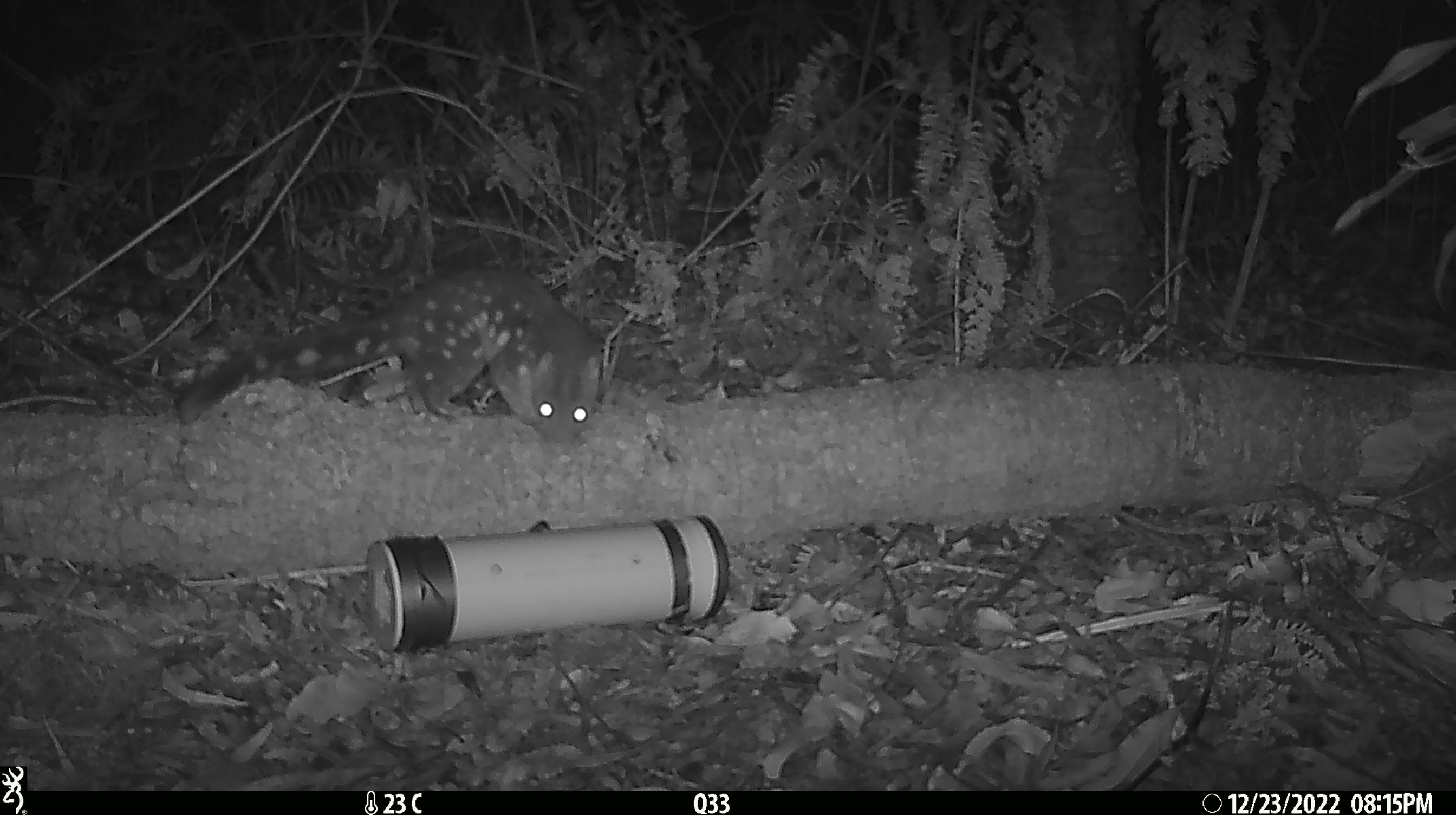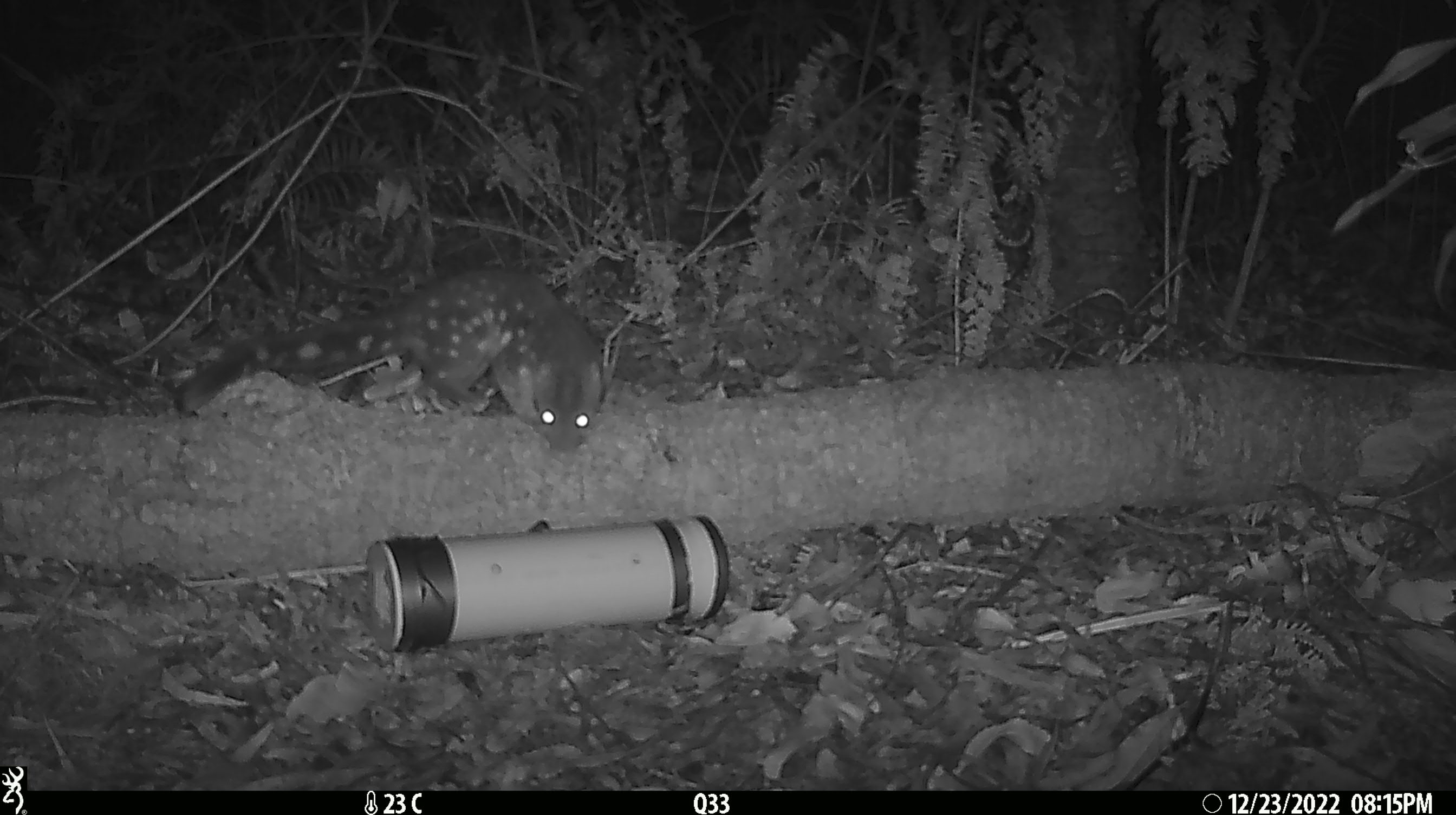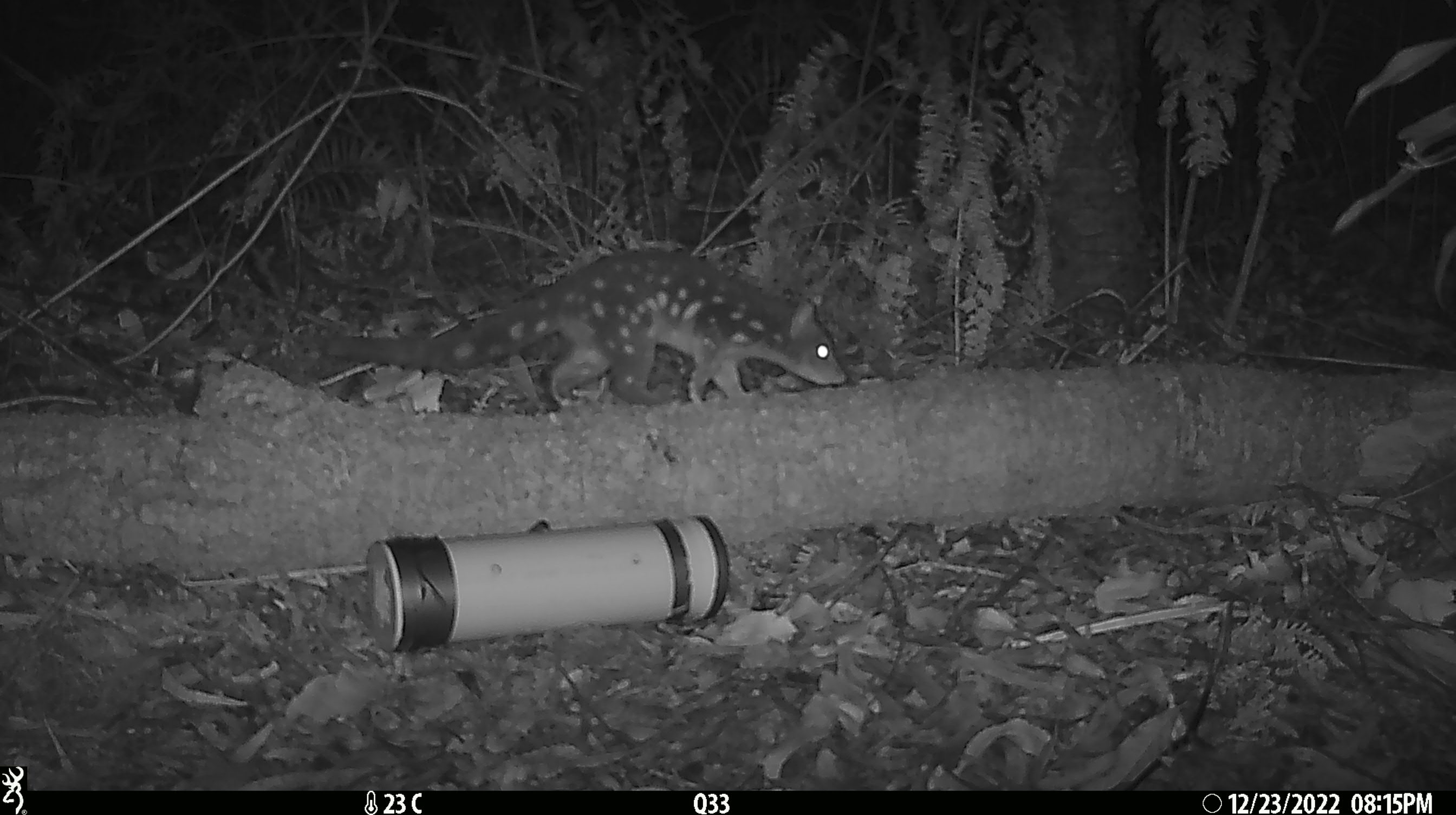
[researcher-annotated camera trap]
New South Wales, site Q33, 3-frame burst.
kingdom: Animalia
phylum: Chordata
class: Mammalia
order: Dasyuromorphia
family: Dasyuridae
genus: Dasyurus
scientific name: Dasyurus maculatus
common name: spotted-tailed quoll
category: quoll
Quoll (spotted-tailed quoll) (Dasyurus maculatus).